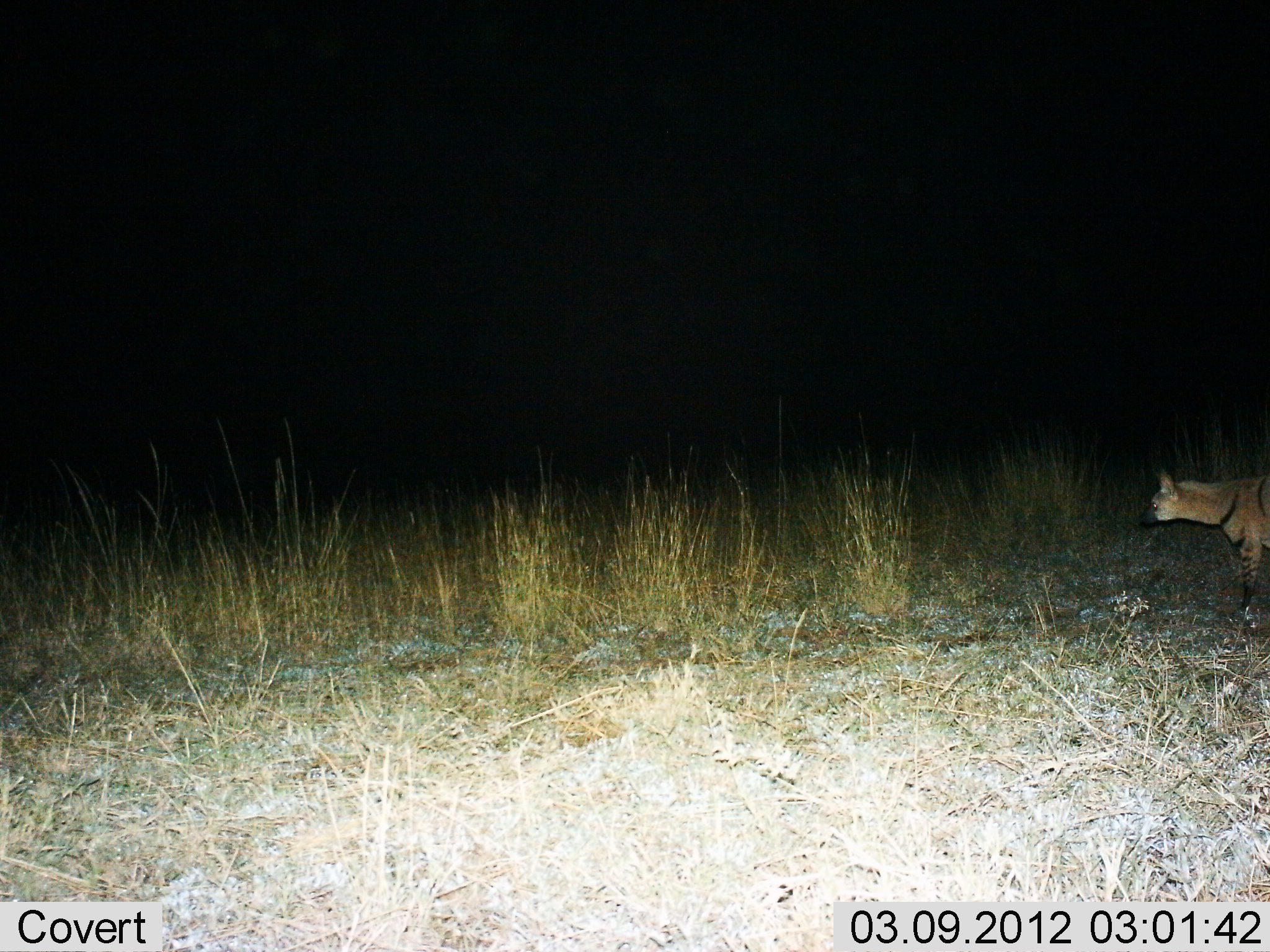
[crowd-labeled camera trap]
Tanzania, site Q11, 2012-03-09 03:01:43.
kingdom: Animalia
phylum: Chordata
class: Mammalia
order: Carnivora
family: Hyaenidae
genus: Proteles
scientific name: Proteles cristatus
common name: aardwolf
Aardwolf (Proteles cristatus), count 1. Behavior (volunteer vote fractions): standing 69%, resting 0%, moving 31%, interacting 0%. Young present (vote fraction): 0%. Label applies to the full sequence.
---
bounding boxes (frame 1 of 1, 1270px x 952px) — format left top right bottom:
animal: 1136 466 1270 624